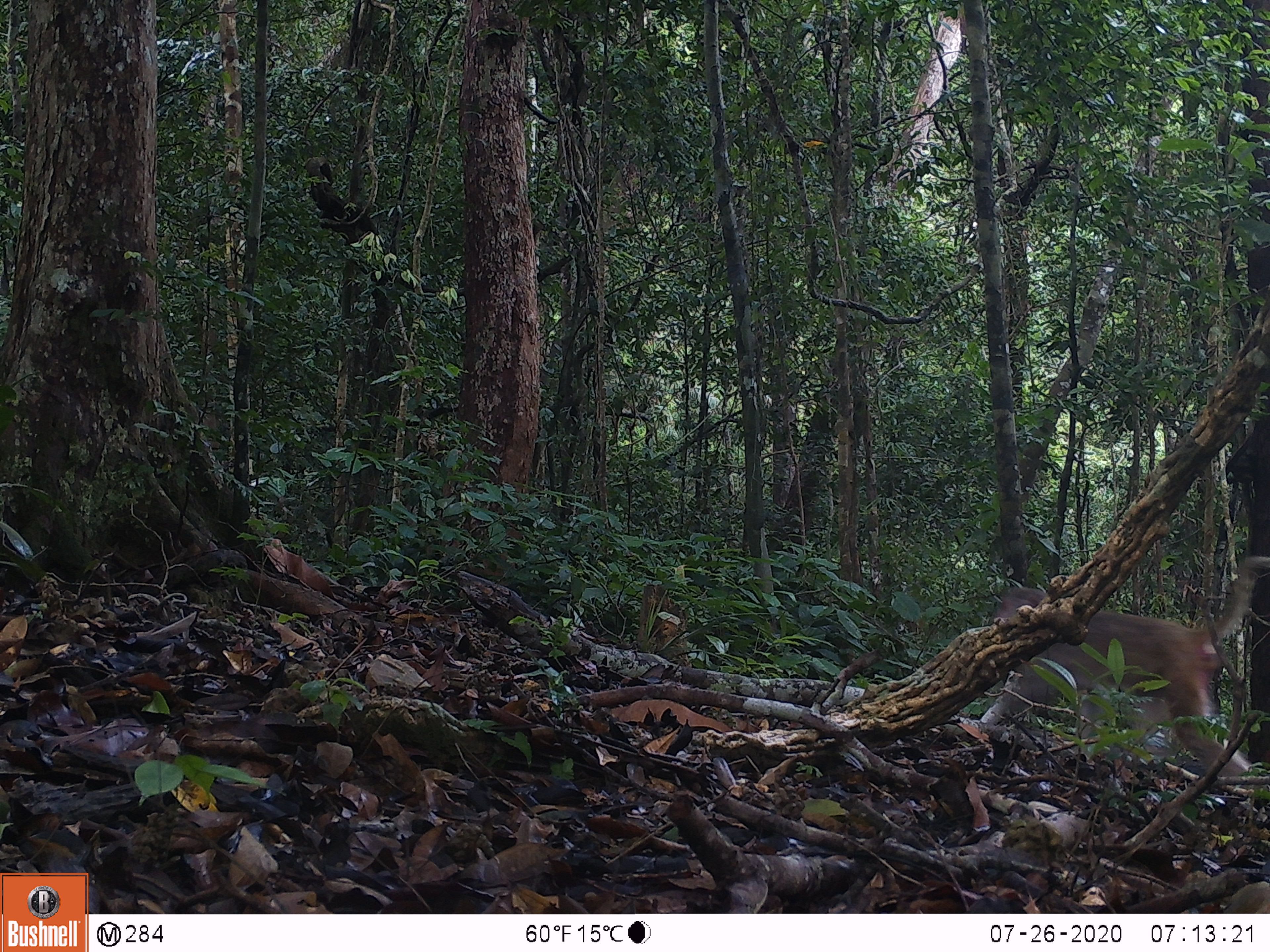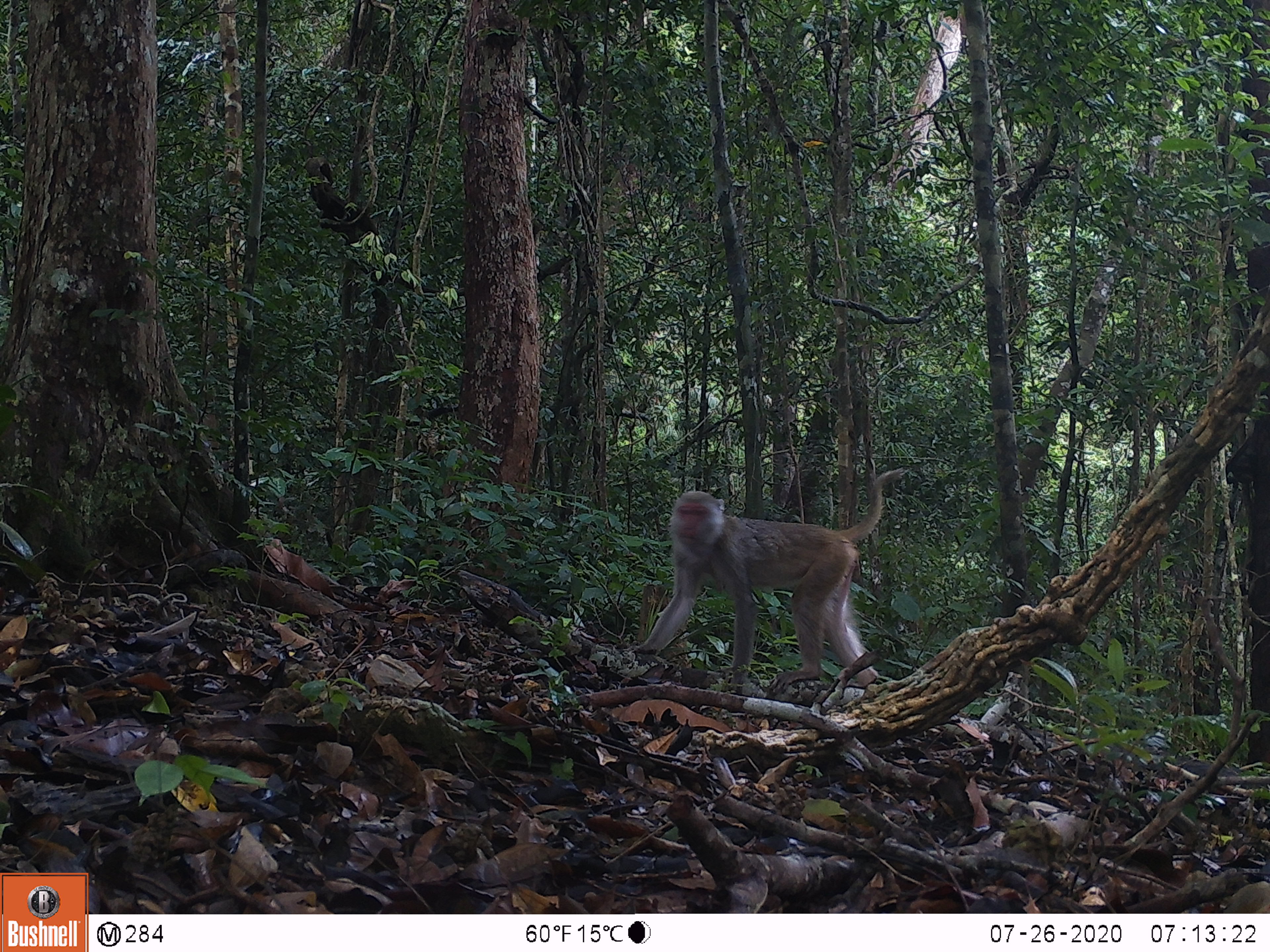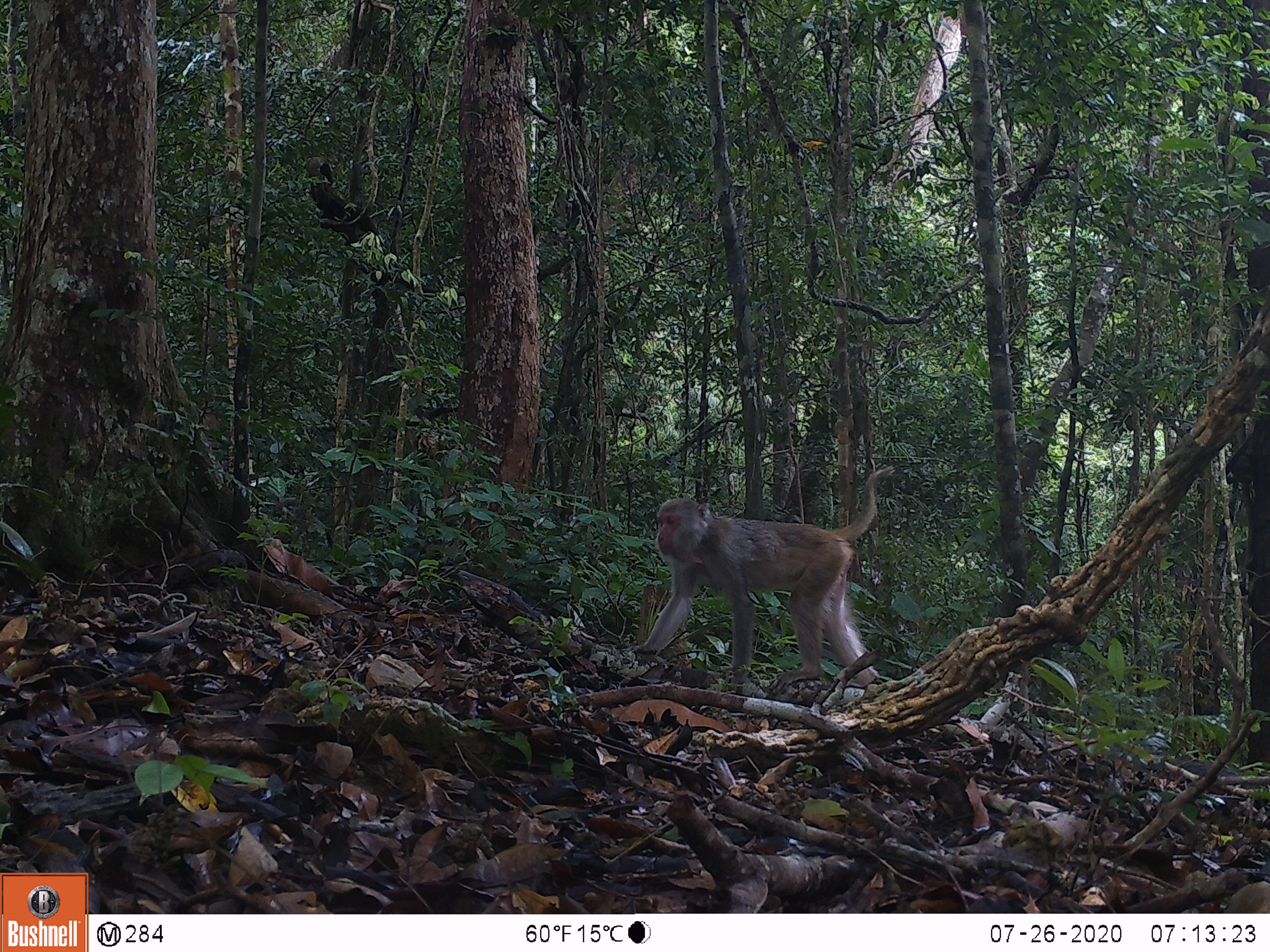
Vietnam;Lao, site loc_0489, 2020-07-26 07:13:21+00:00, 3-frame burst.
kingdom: Animalia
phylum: Chordata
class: Mammalia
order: Primates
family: Cercopithecidae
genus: Macaca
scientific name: Macaca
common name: macaques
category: assam or rhesus macaque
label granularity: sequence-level